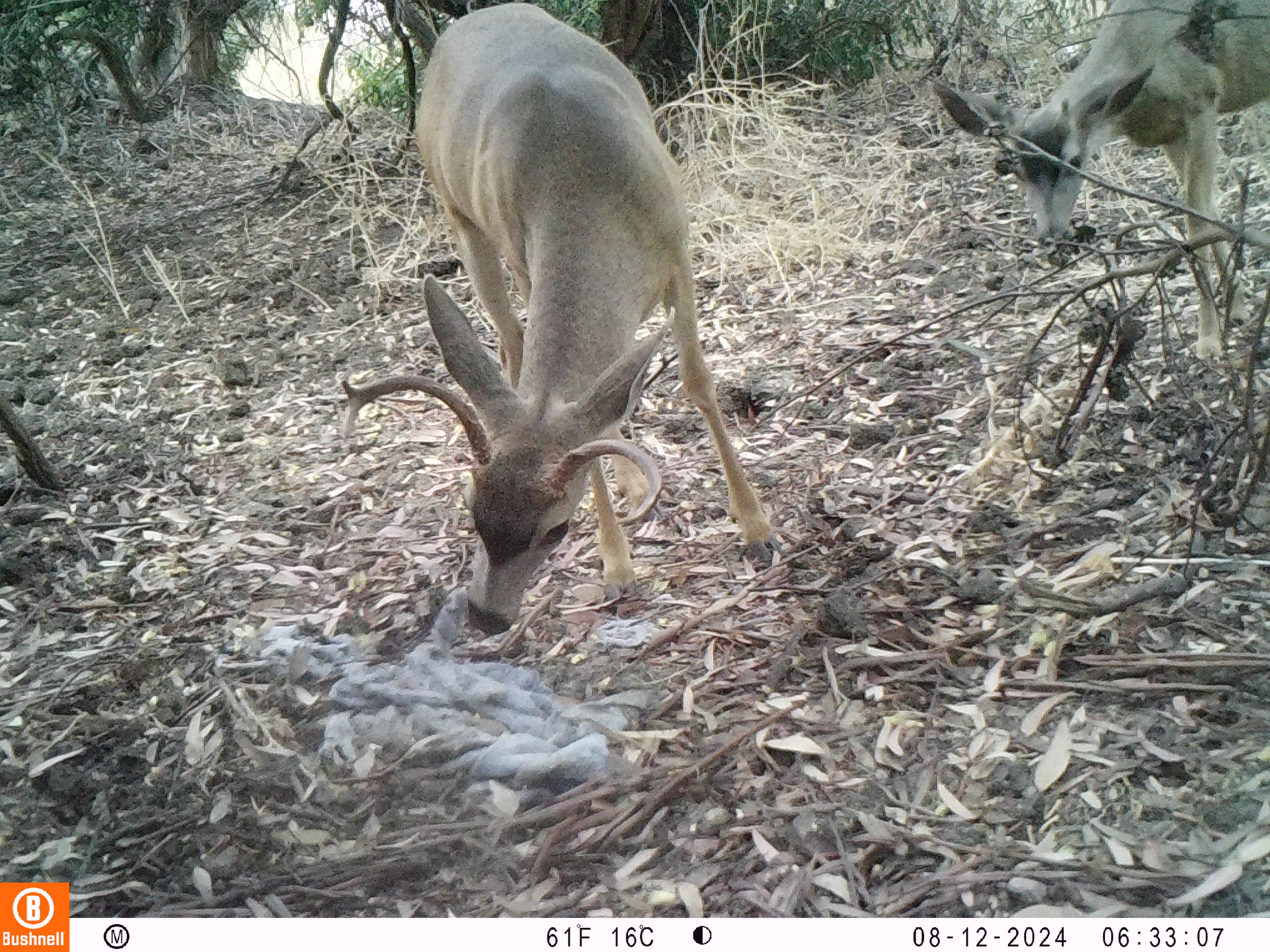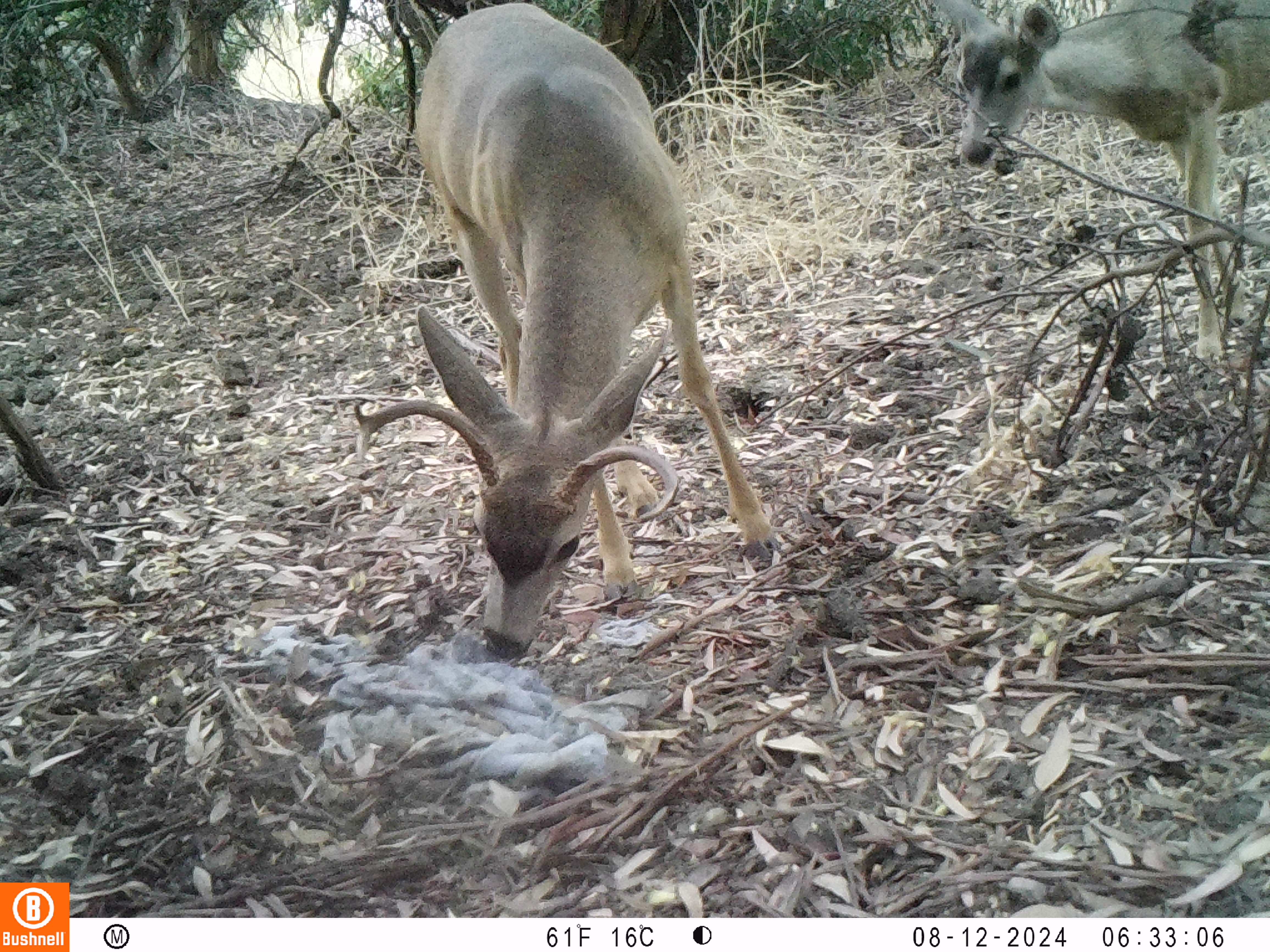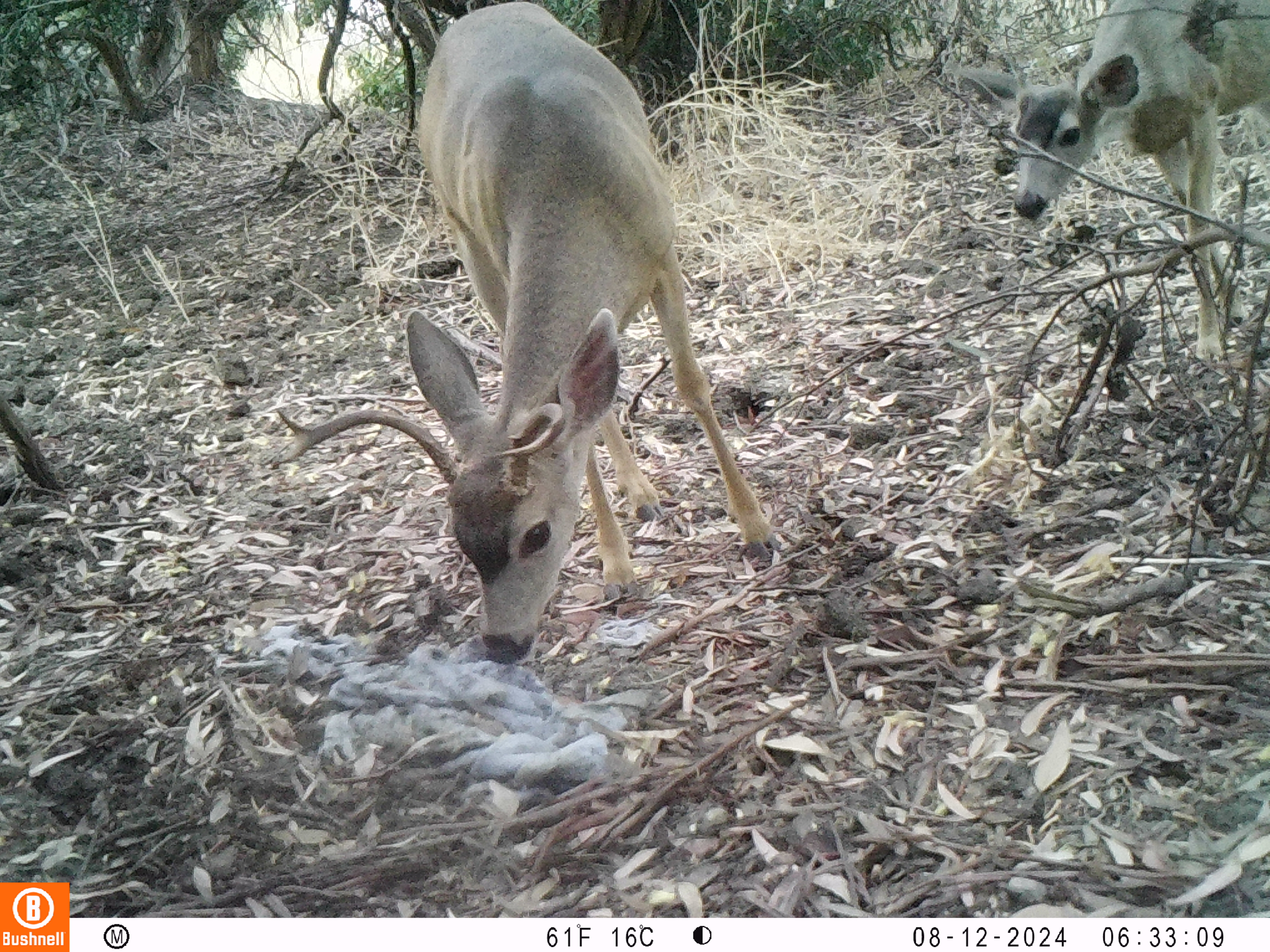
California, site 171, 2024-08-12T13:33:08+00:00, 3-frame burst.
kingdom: Animalia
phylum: Chordata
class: Mammalia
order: Artiodactyla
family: Cervidae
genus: Odocoileus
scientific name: Odocoileus hemionus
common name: mule deer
Mule deer (Odocoileus hemionus).